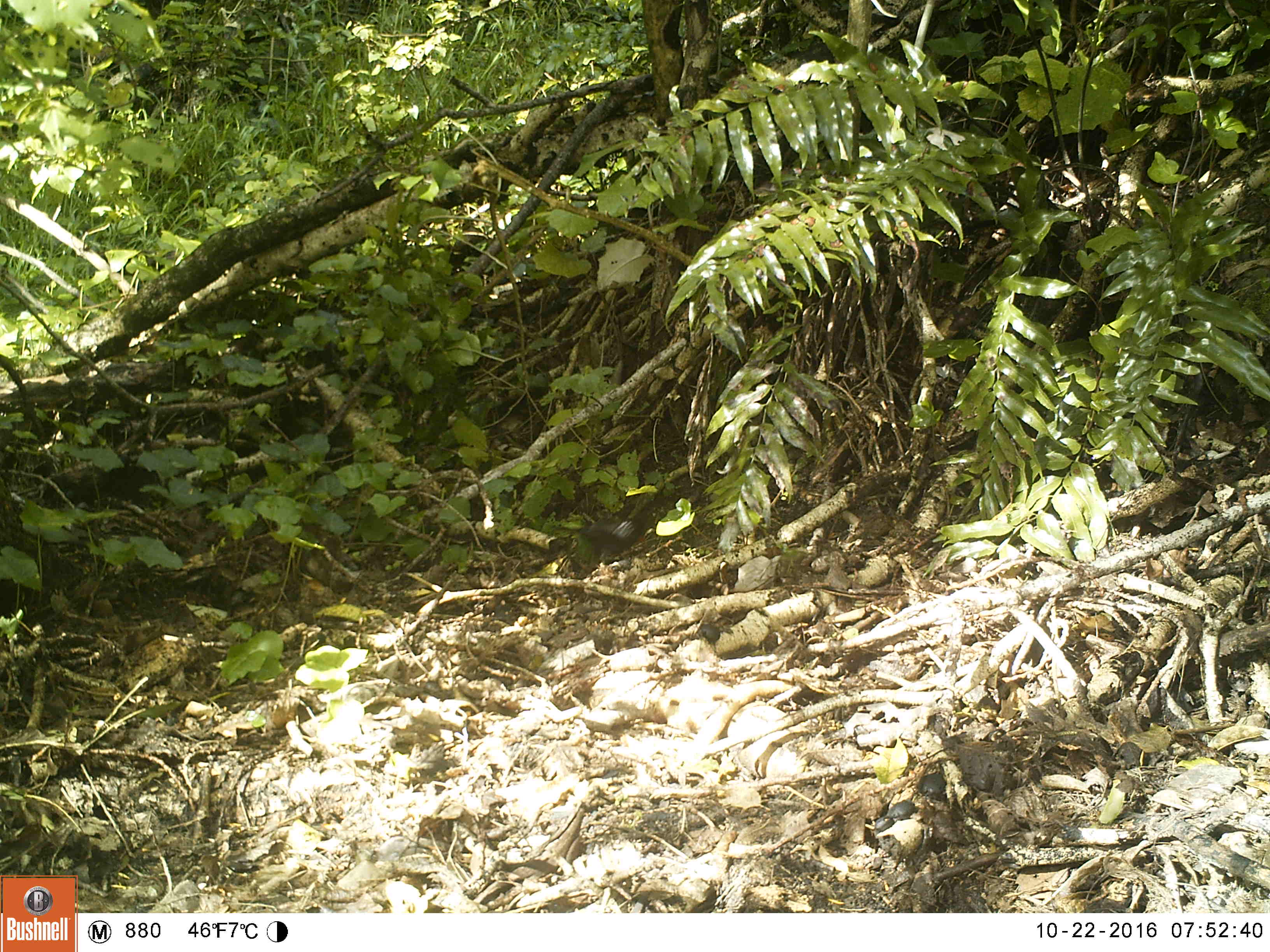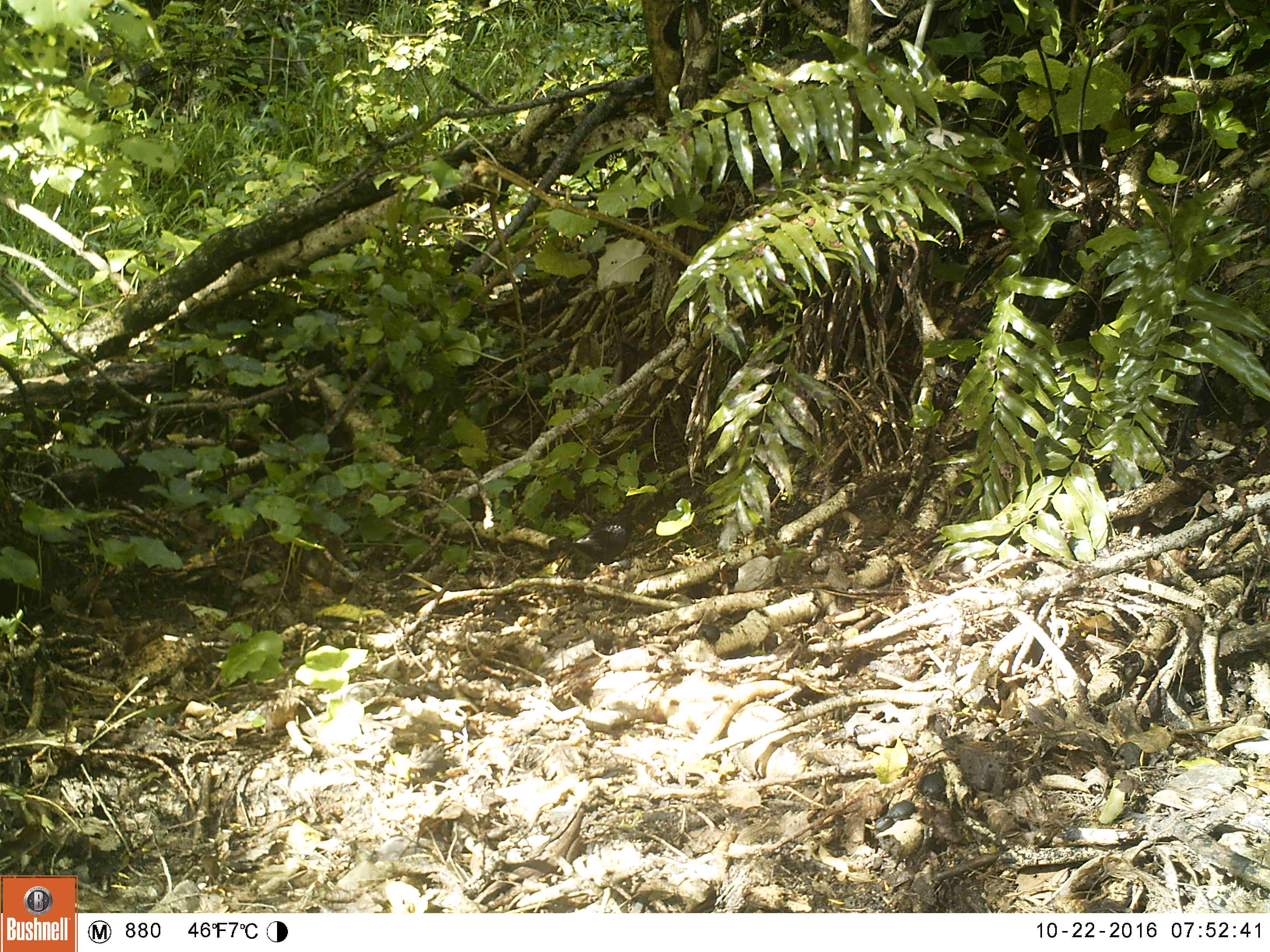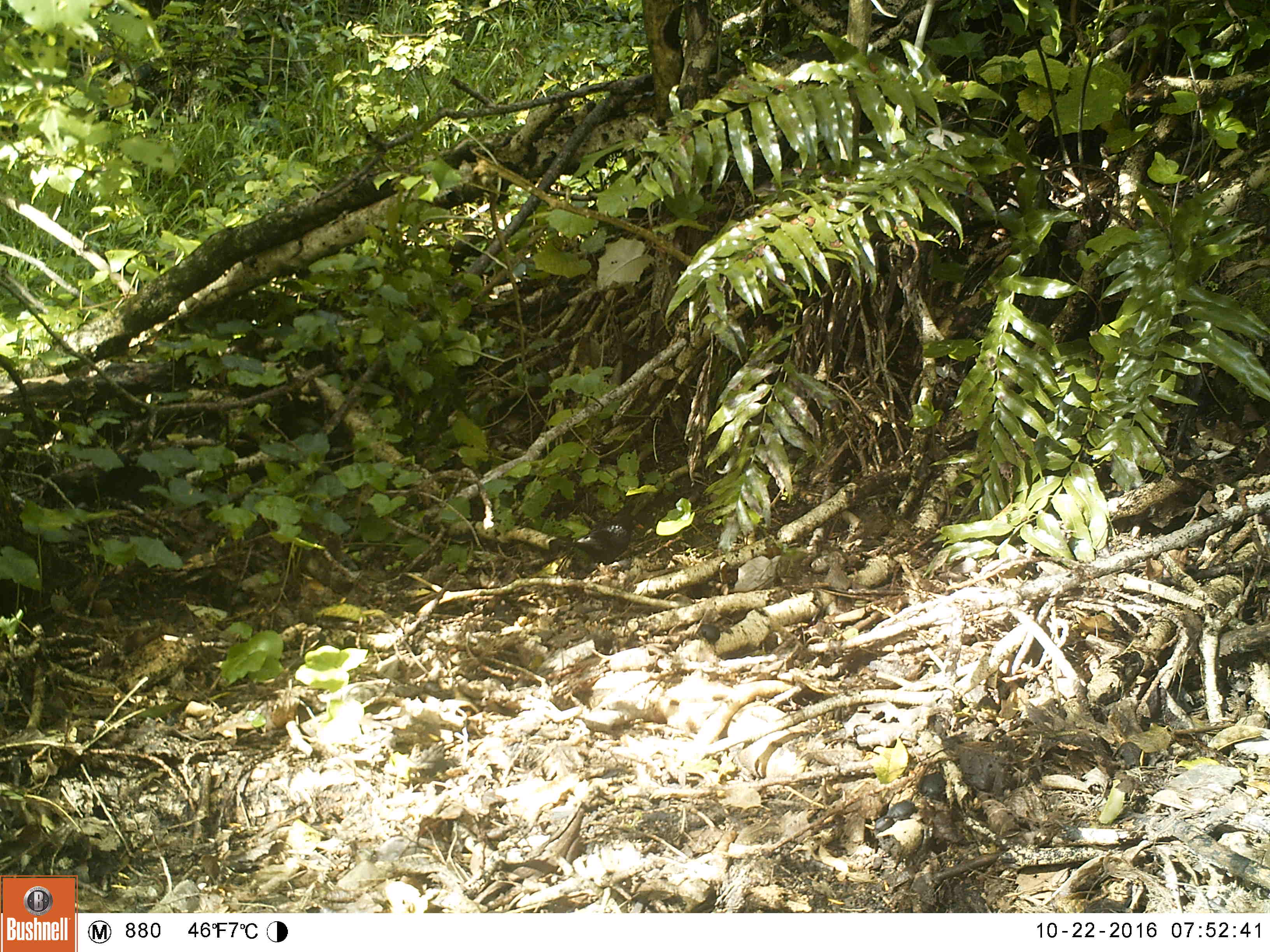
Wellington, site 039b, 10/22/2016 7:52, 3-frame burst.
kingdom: Animalia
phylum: Chordata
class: Aves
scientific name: Aves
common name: bird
Bird (Aves).